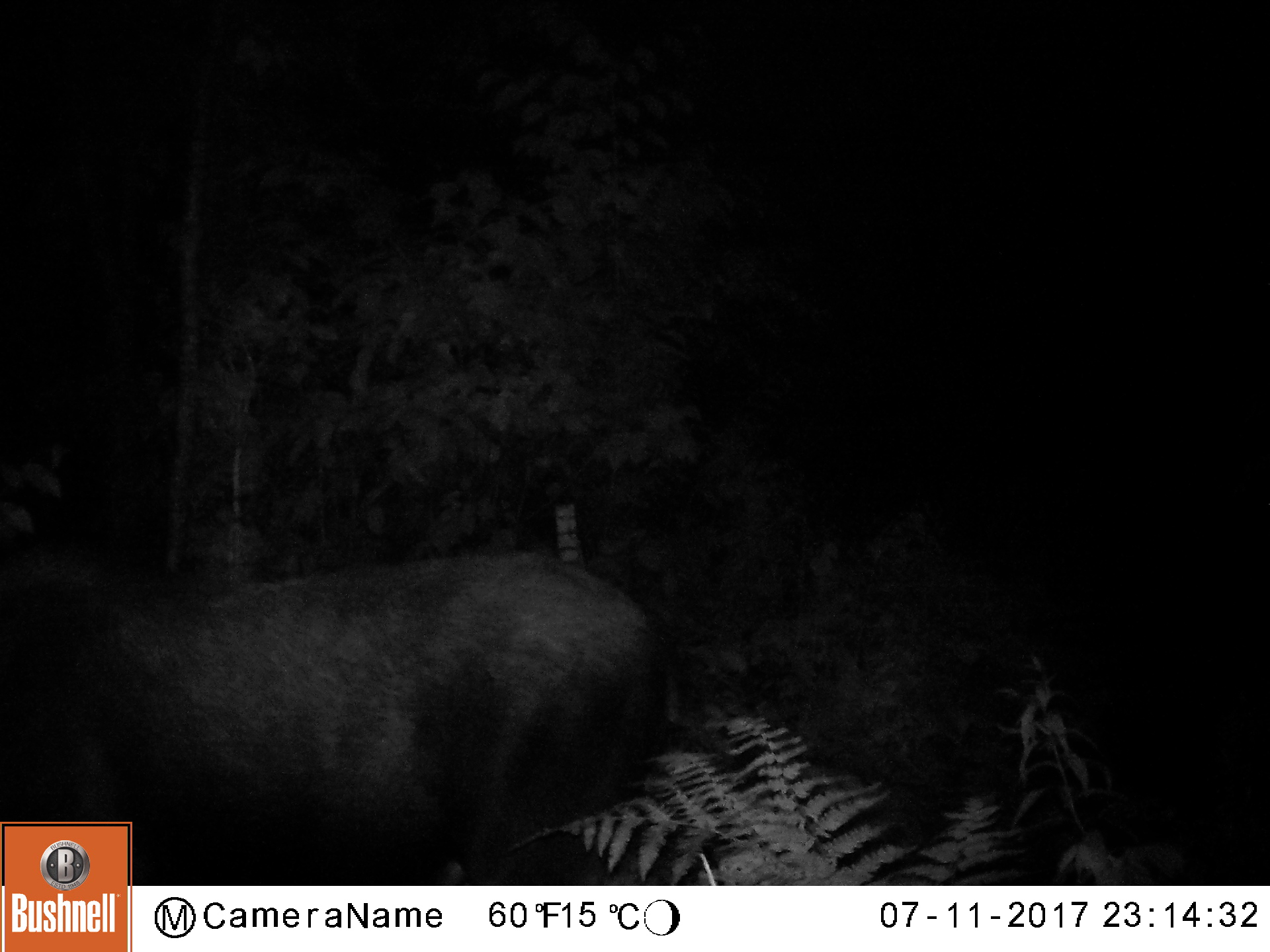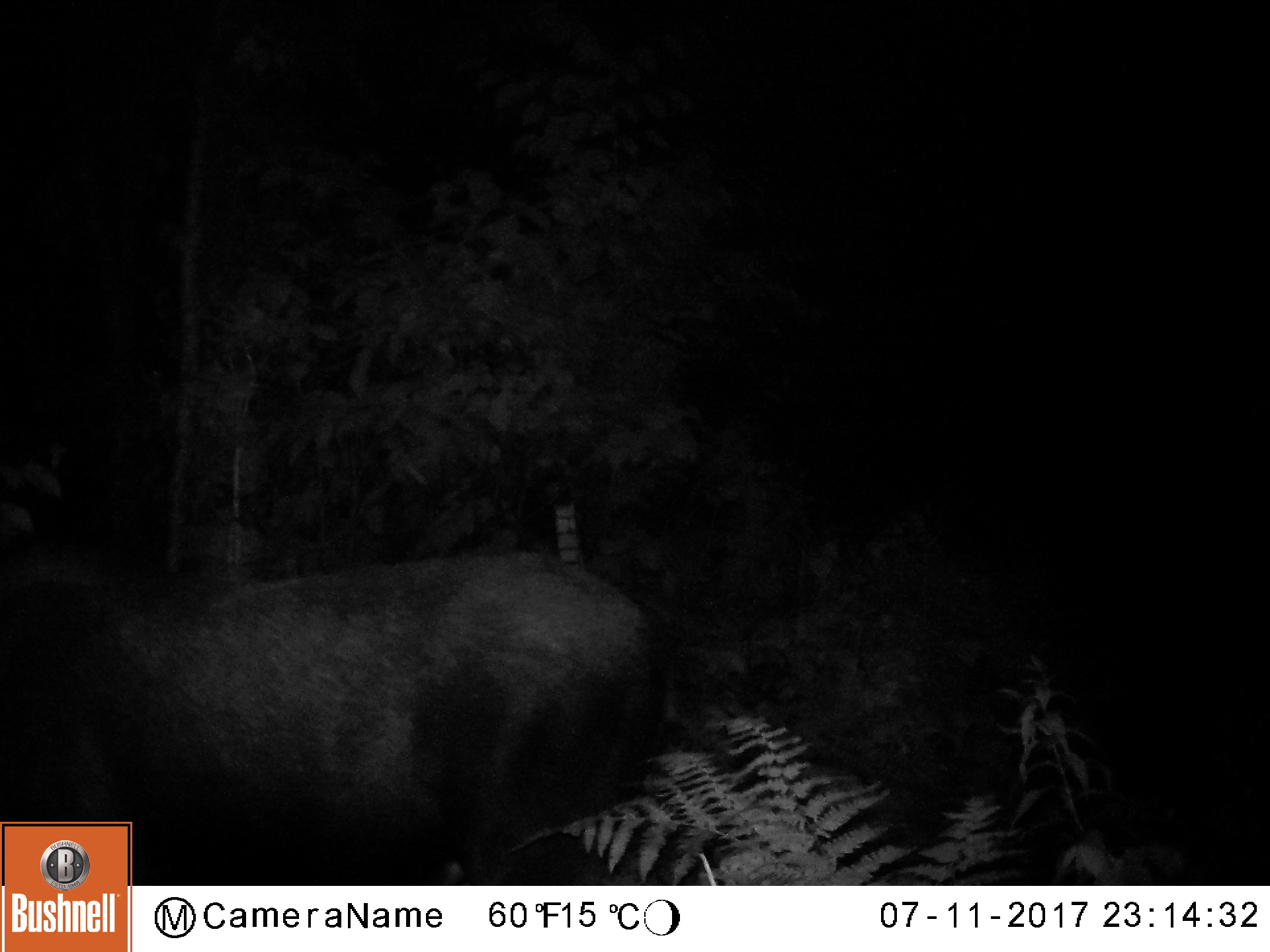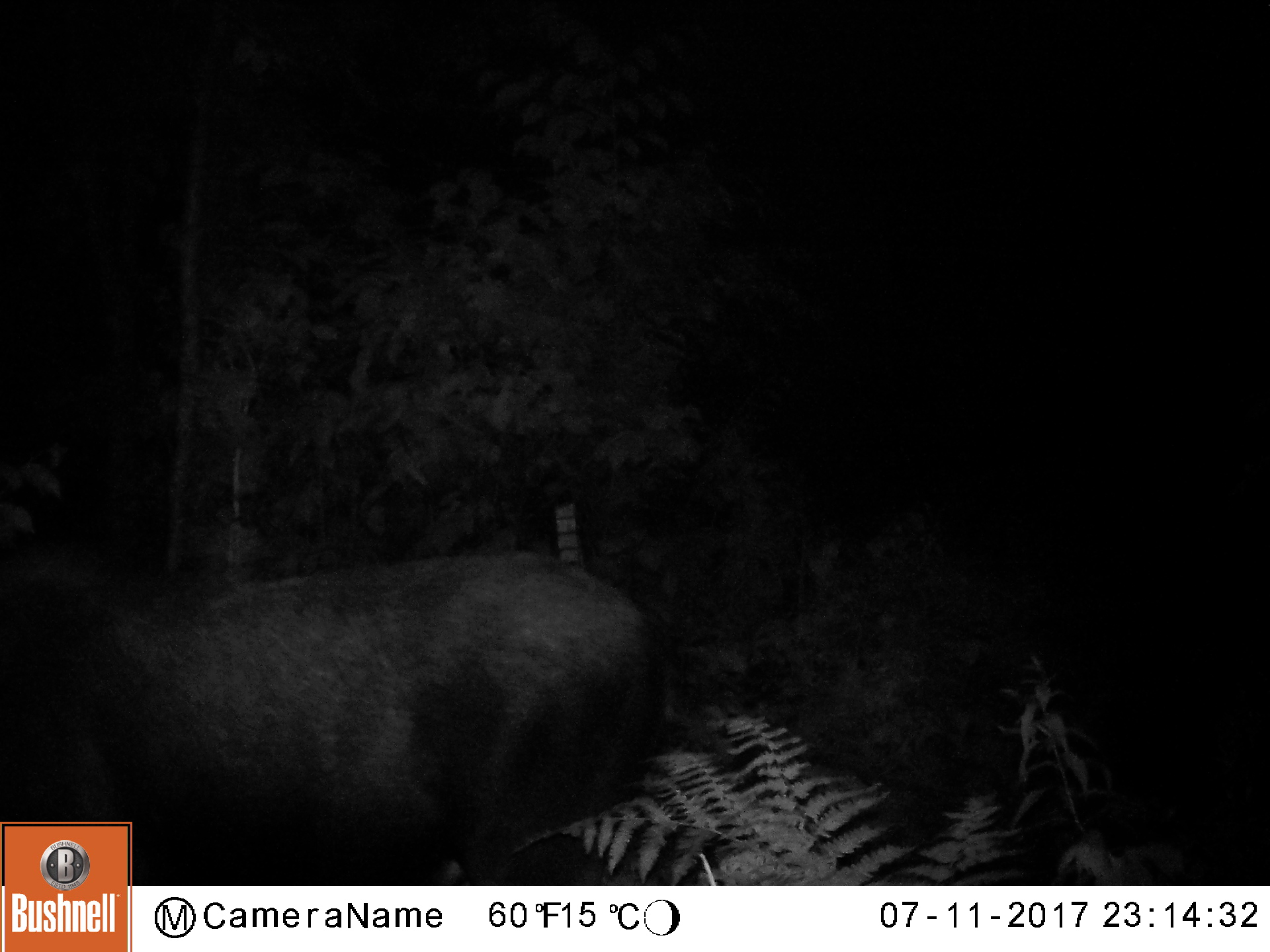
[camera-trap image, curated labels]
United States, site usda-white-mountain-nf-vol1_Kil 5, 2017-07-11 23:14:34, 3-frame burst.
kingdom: Animalia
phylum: Chordata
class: Mammalia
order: Artiodactyla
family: Cervidae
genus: Alces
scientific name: Alces alces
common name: moose